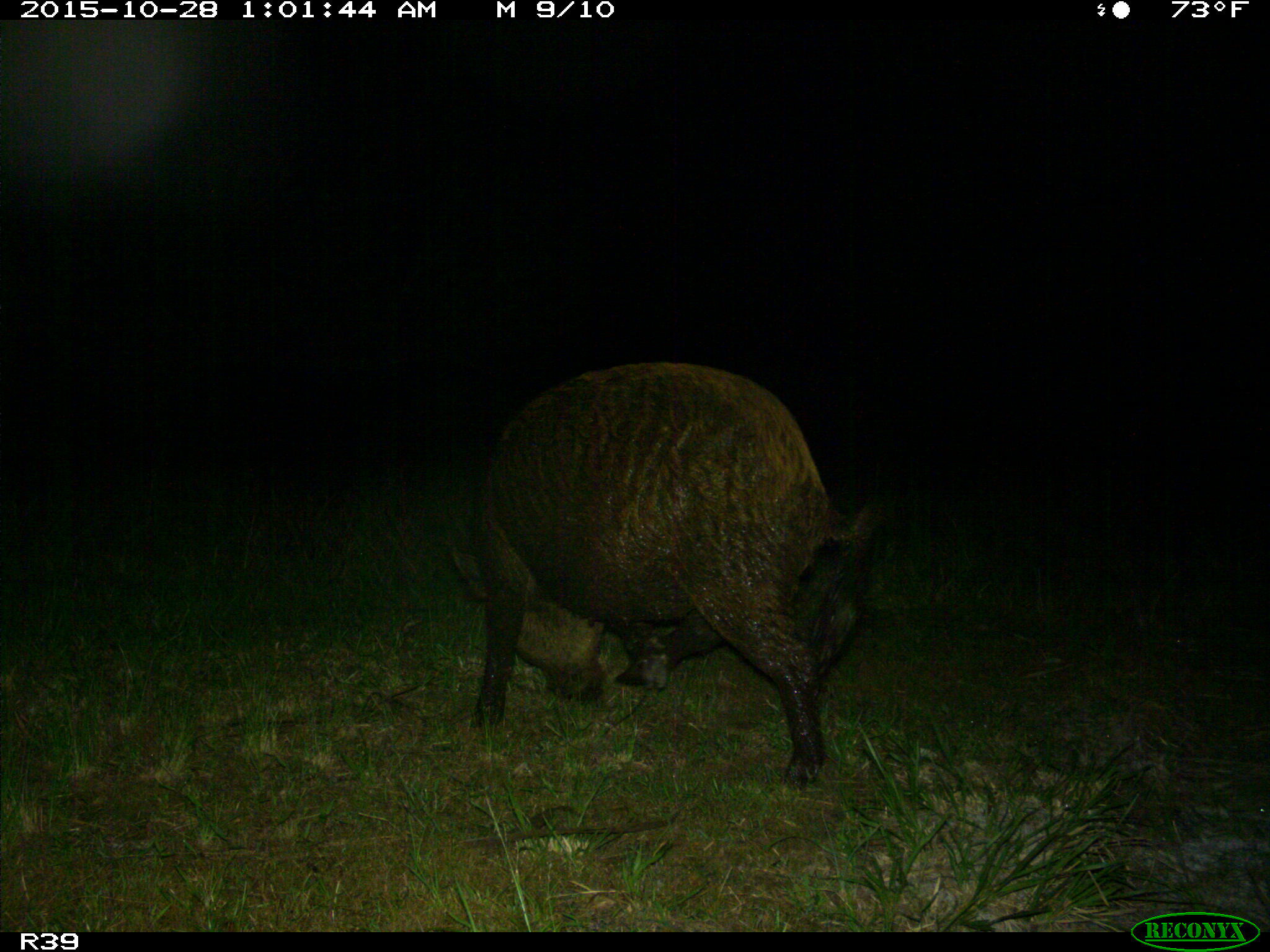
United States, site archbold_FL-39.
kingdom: Animalia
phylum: Chordata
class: Mammalia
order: Artiodactyla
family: Suidae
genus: Sus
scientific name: Sus scrofa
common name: wild boar